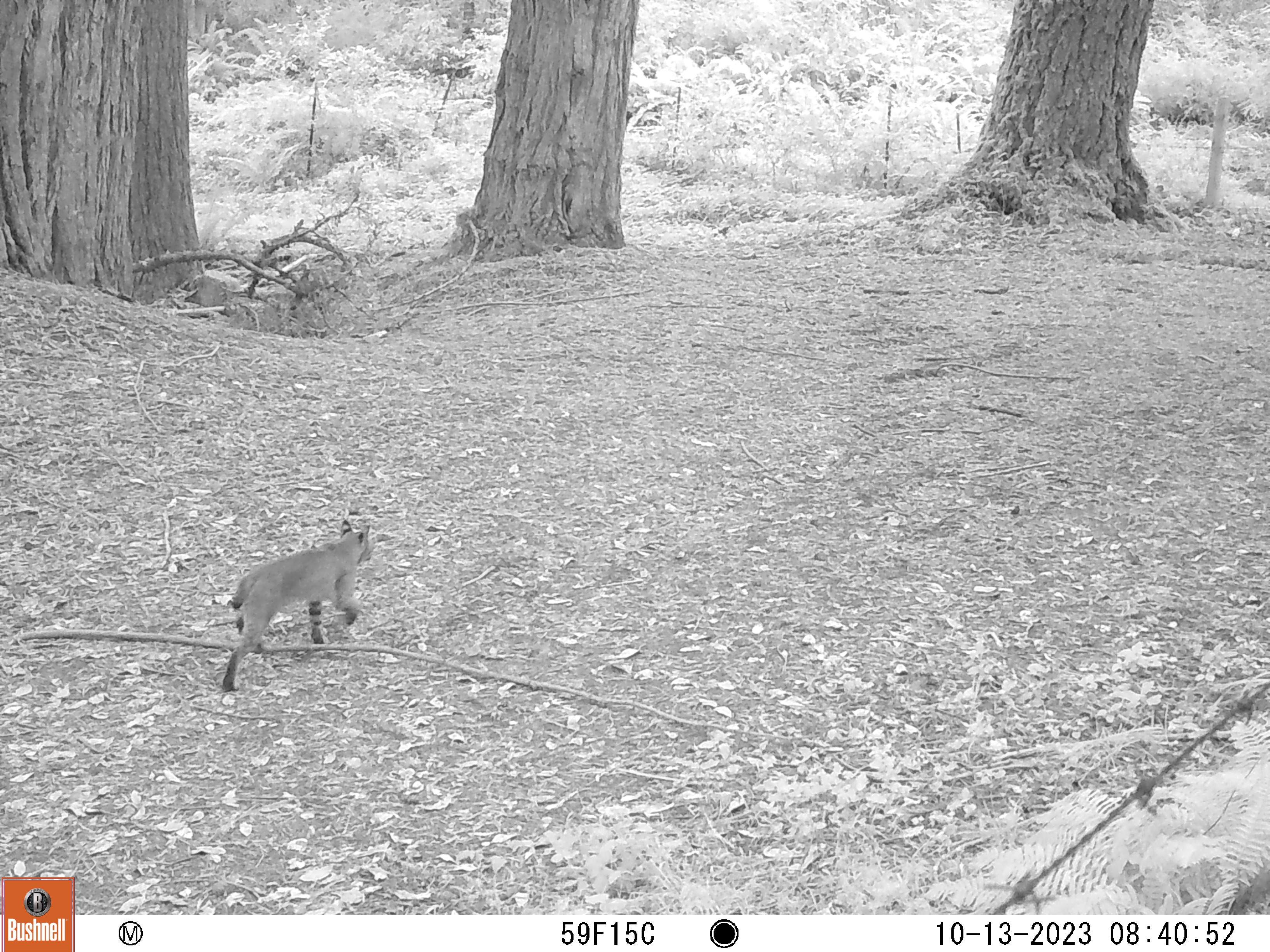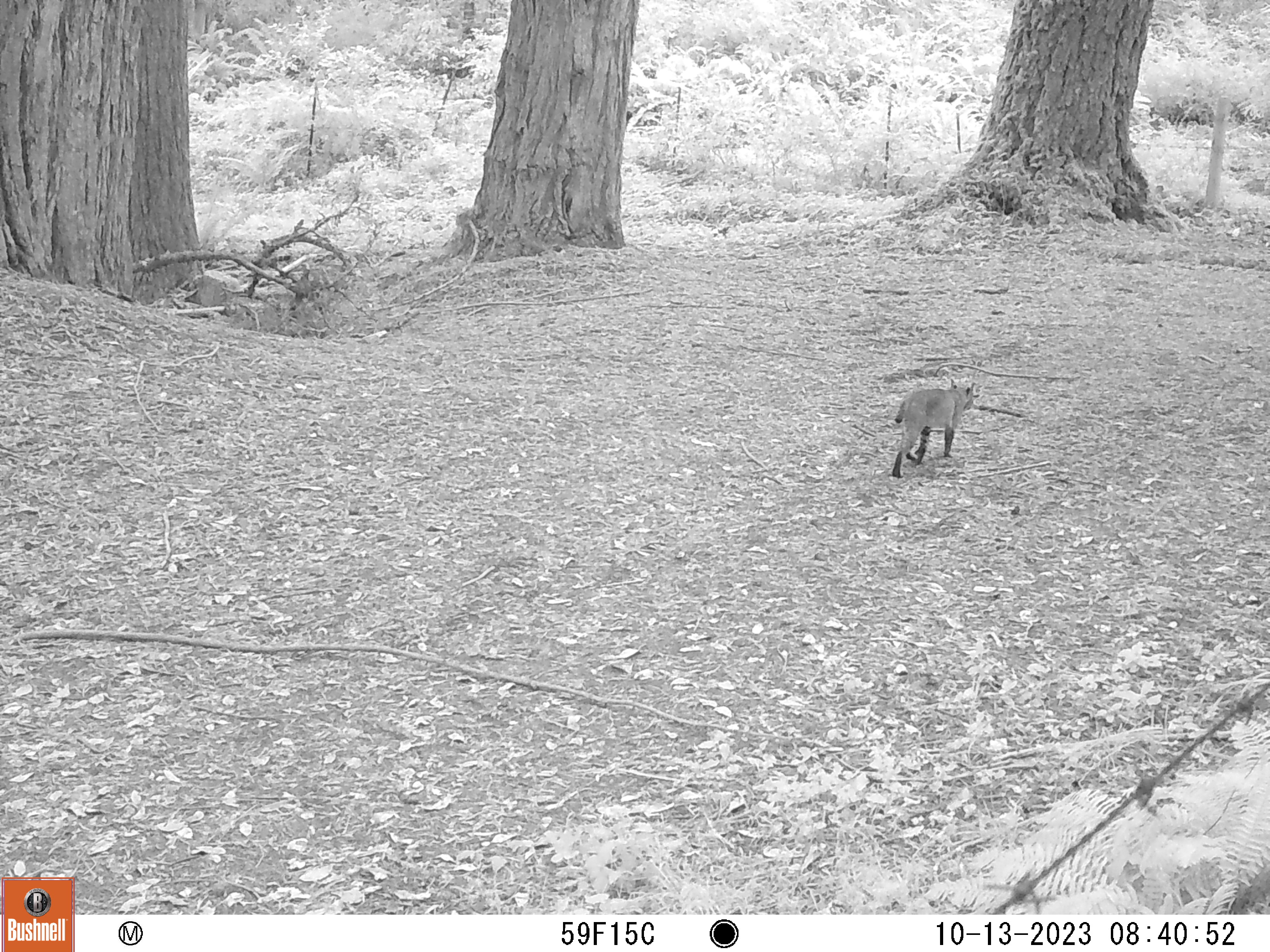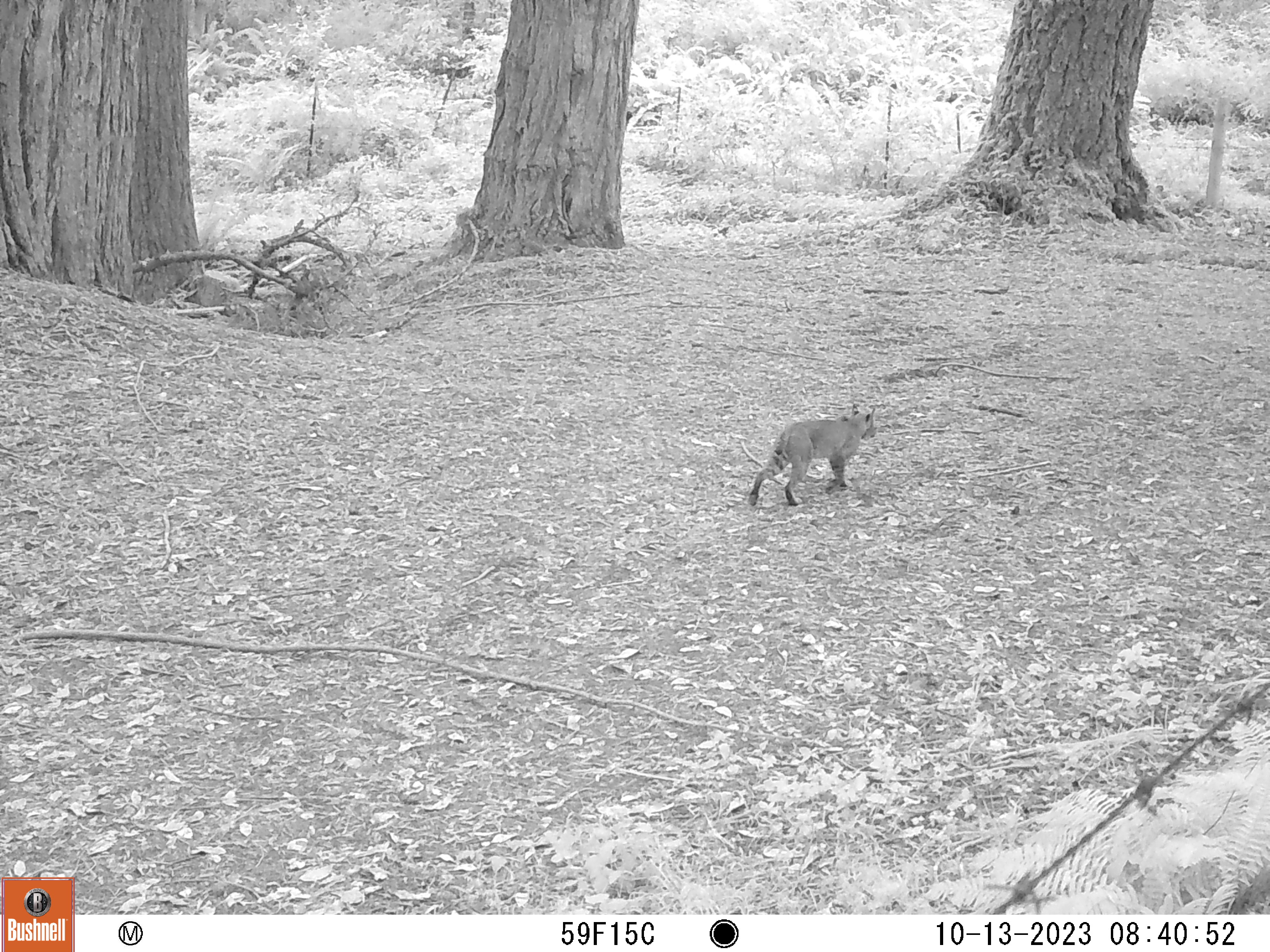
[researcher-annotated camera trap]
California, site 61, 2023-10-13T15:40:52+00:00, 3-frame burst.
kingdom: Animalia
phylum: Chordata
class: Mammalia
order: Carnivora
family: Felidae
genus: Lynx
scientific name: Lynx rufus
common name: bobcat